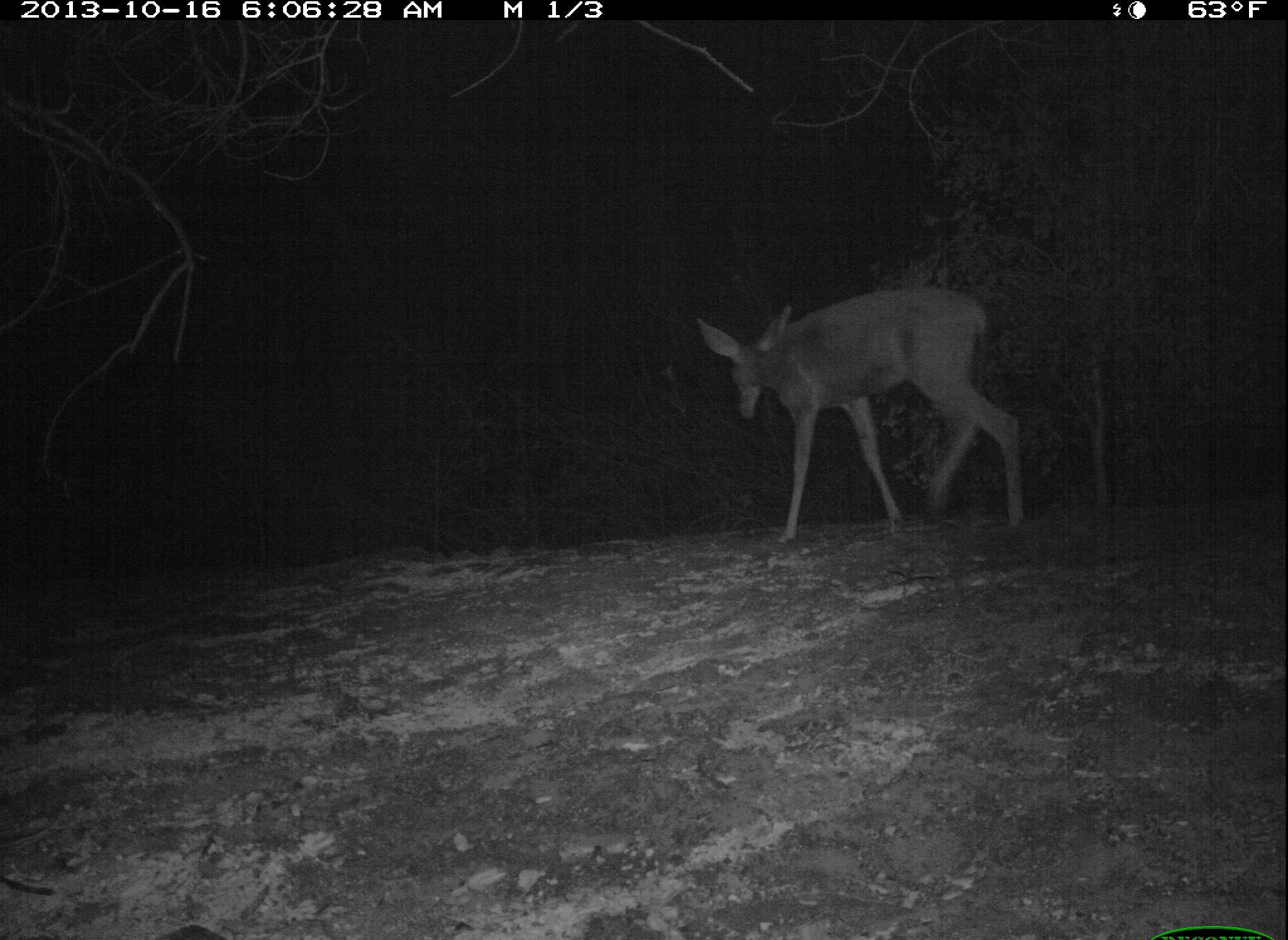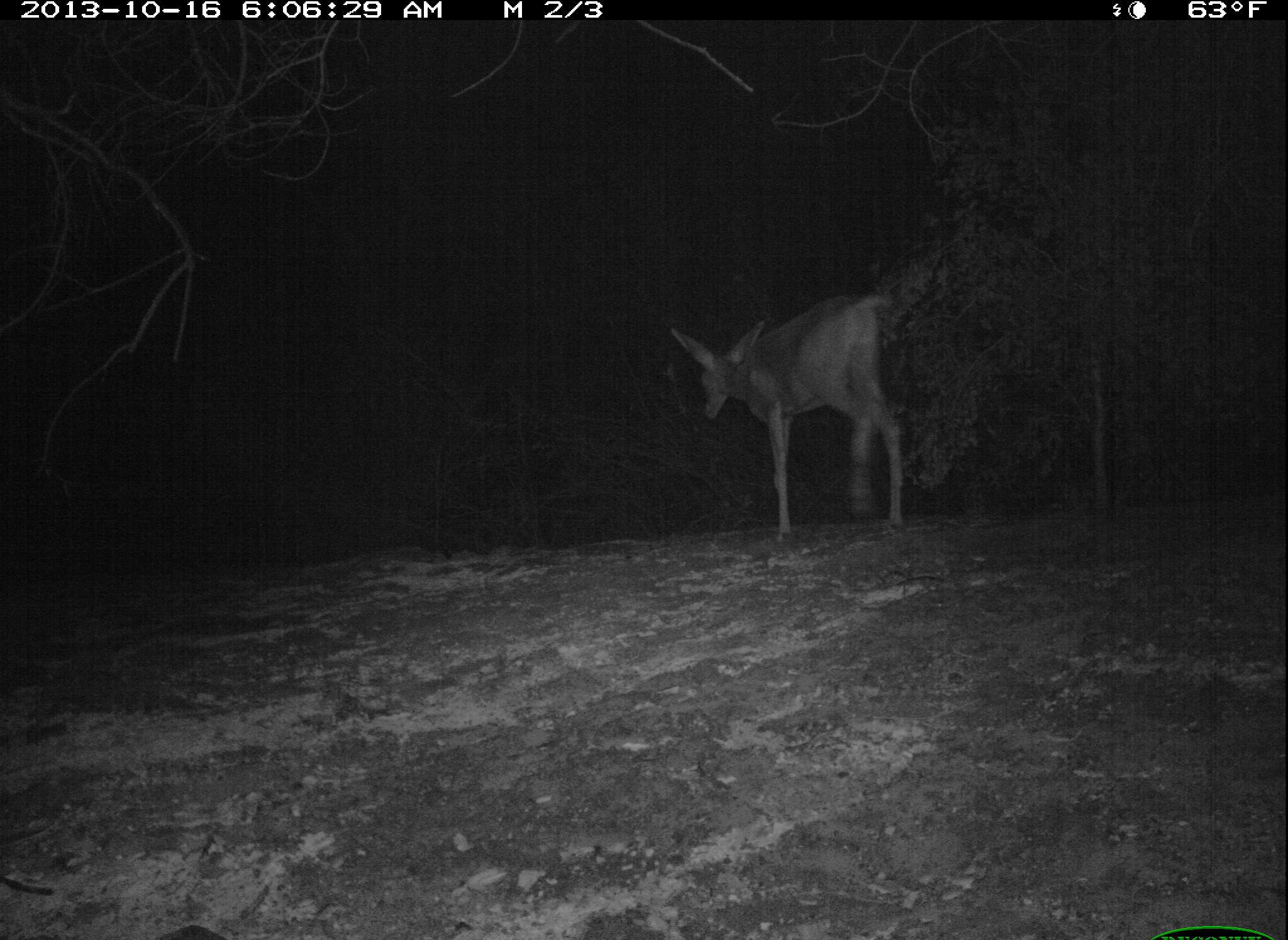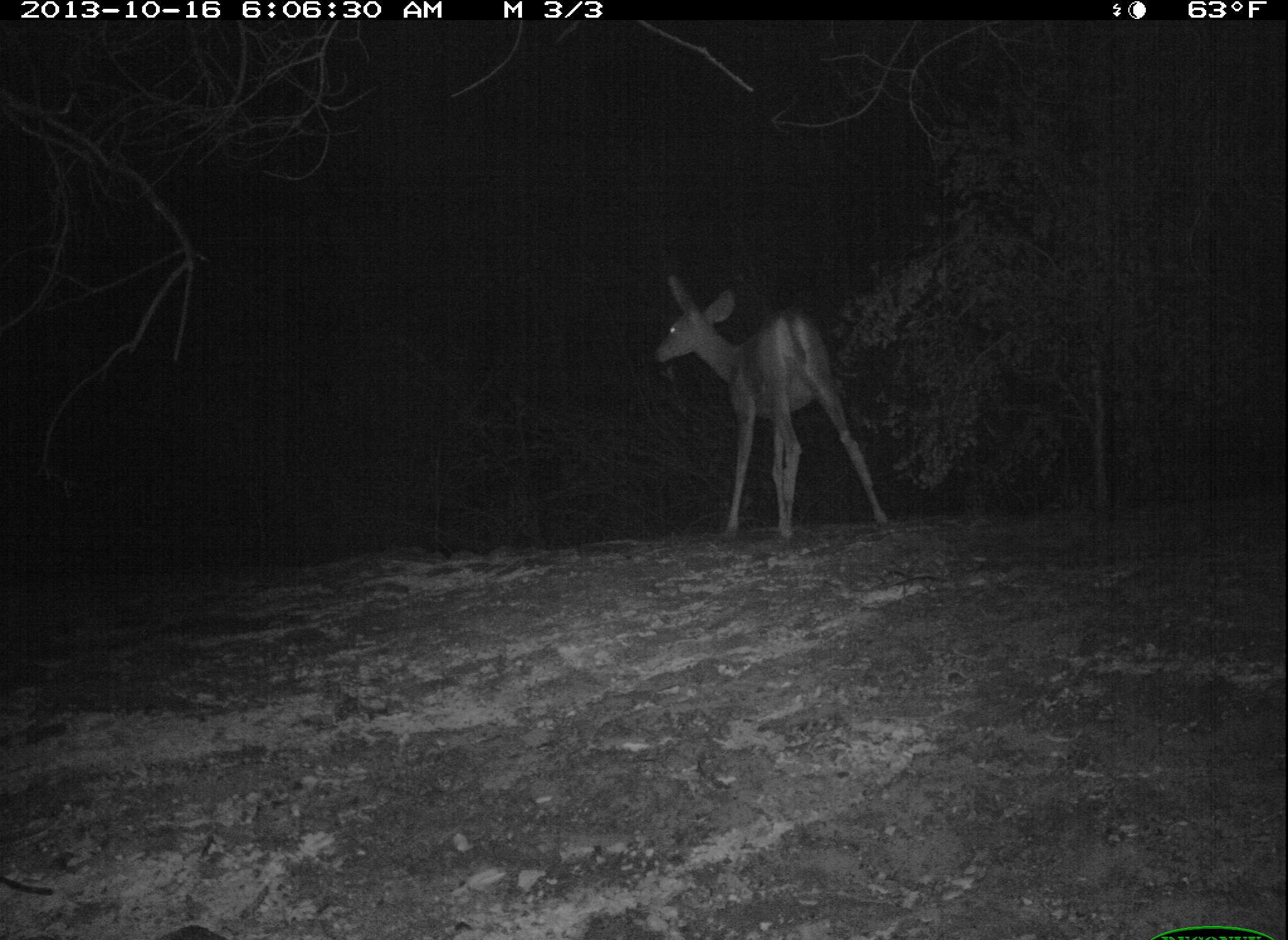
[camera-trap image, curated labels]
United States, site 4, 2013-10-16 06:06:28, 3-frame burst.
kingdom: Animalia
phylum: Chordata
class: Mammalia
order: Artiodactyla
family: Cervidae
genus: Odocoileus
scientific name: Odocoileus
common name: deer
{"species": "deer (Odocoileus)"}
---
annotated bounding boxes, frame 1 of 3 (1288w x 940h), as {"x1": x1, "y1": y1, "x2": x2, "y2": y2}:
deer: {"x1": 694, "y1": 286, "x2": 1027, "y2": 550}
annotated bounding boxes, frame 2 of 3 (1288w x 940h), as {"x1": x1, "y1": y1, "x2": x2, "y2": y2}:
deer: {"x1": 668, "y1": 290, "x2": 911, "y2": 546}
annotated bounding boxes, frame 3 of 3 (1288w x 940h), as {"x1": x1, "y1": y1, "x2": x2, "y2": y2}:
deer: {"x1": 653, "y1": 272, "x2": 890, "y2": 542}